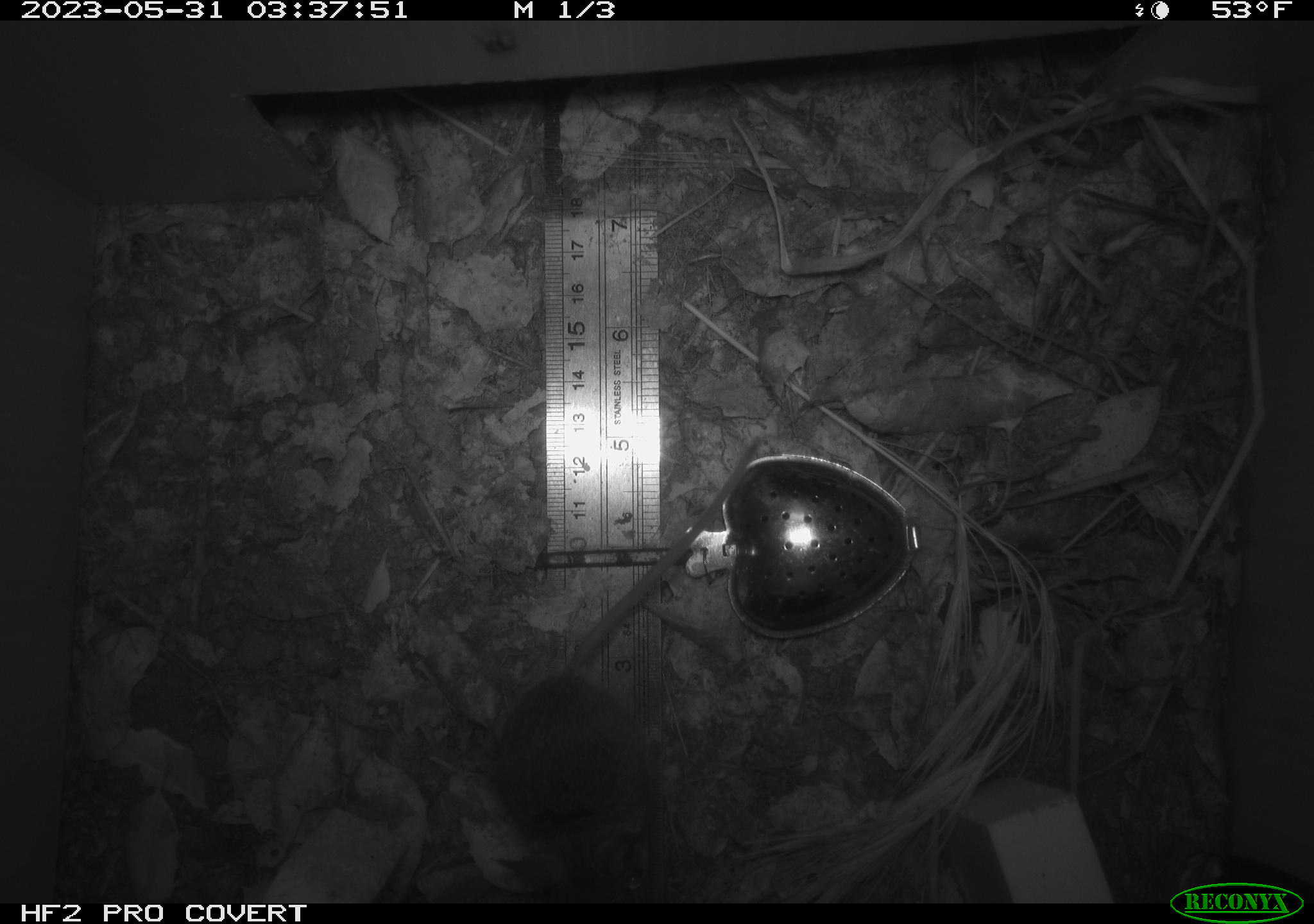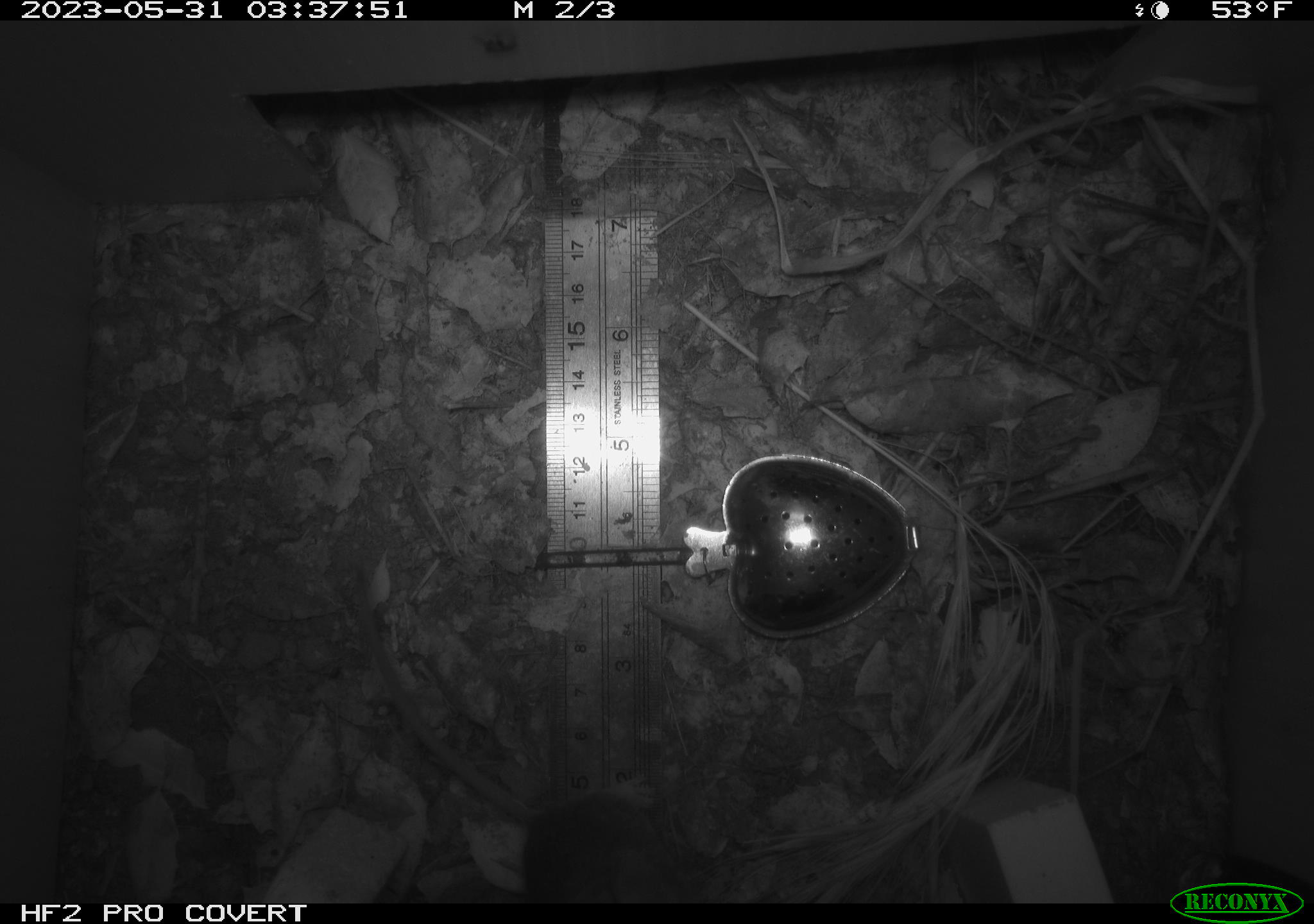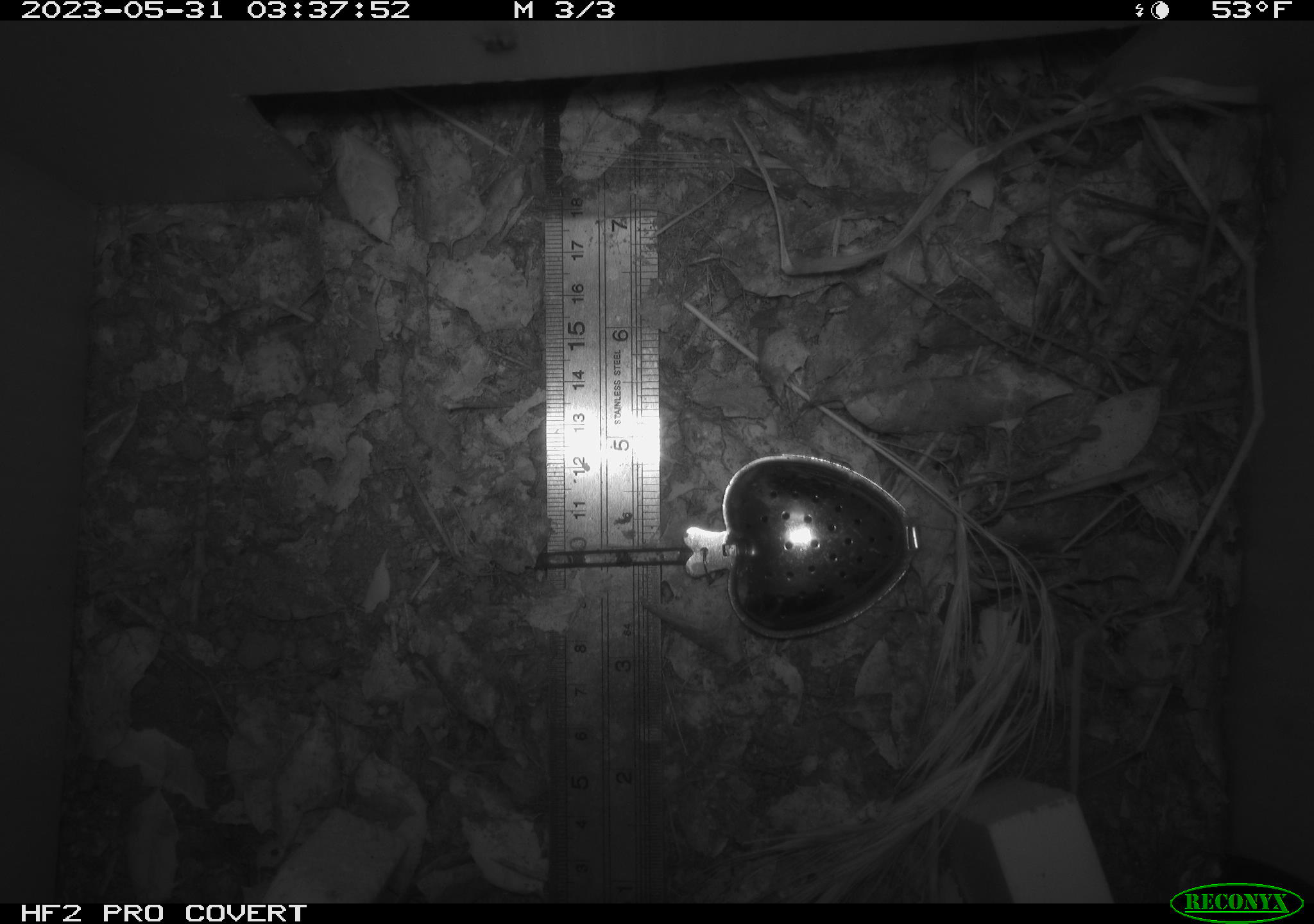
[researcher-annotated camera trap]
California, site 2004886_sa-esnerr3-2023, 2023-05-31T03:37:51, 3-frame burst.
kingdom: Animalia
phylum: Chordata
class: Mammalia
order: Rodentia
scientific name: Rodentia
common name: mouse species